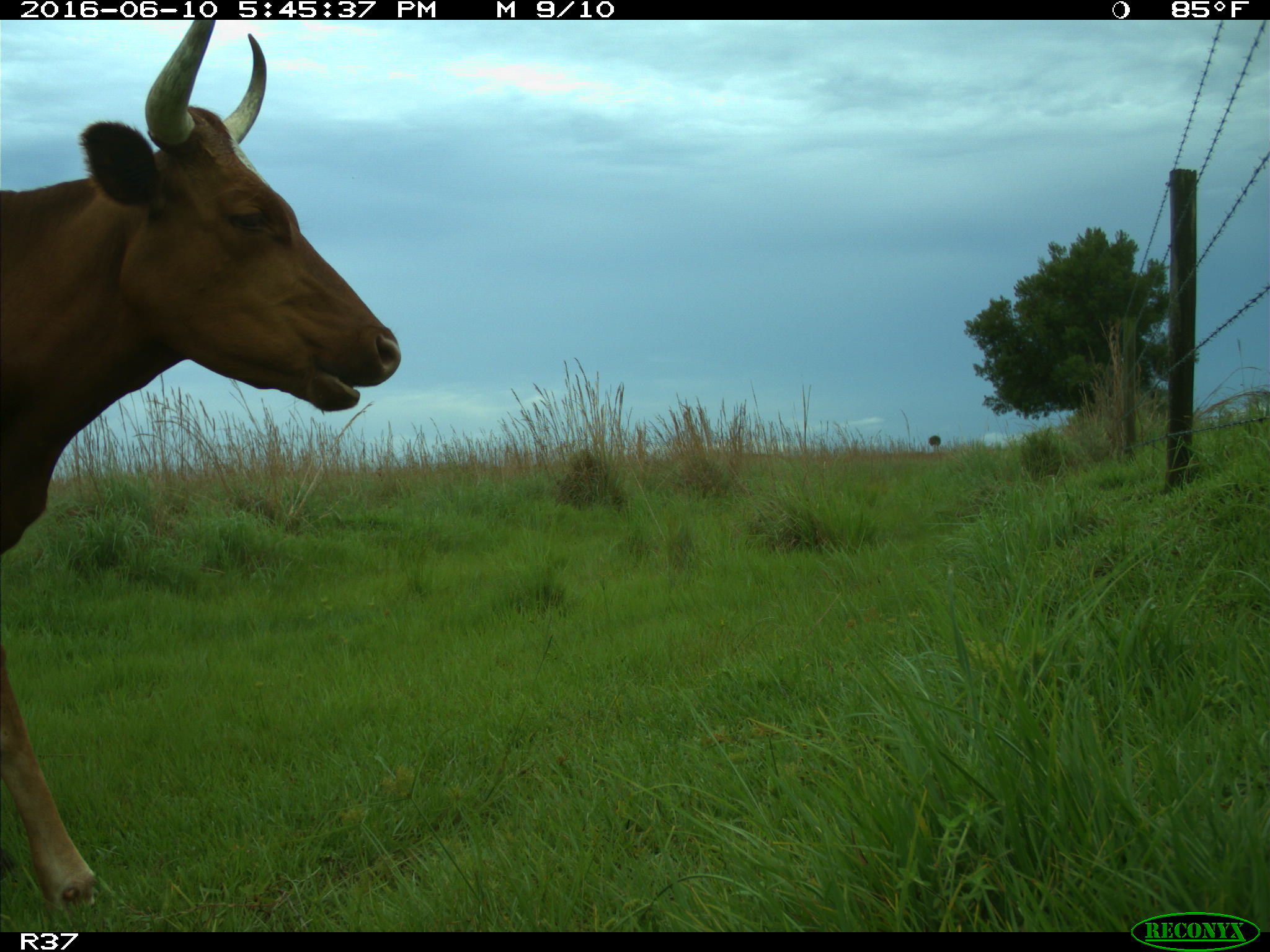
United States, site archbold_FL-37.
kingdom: Animalia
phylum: Chordata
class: Mammalia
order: Artiodactyla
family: Bovidae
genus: Bos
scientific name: Bos taurus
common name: domestic cow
Bos taurus (domestic cow).